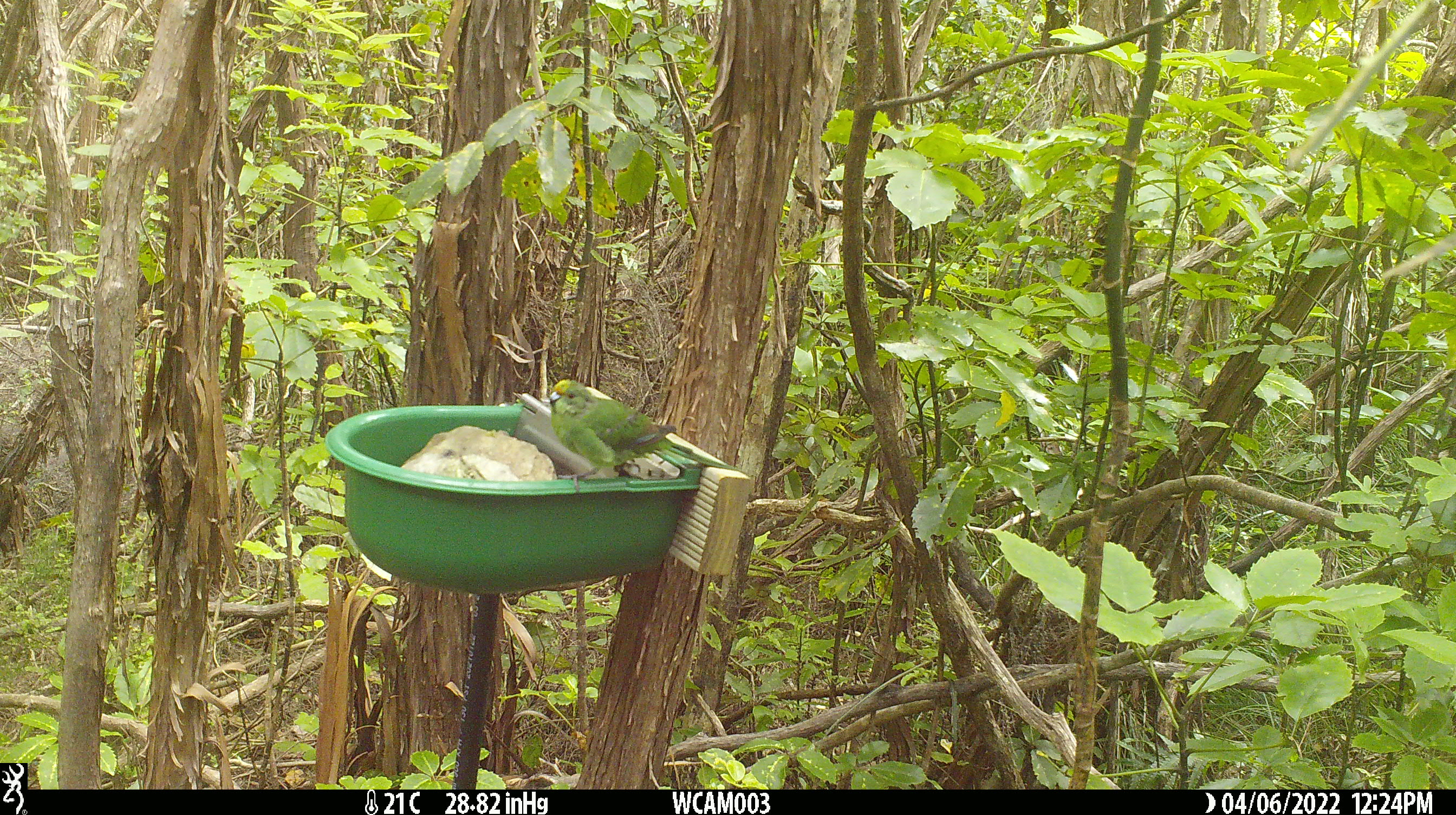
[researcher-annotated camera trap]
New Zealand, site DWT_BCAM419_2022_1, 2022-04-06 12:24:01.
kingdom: Animalia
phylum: Chordata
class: Aves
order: Psittaciformes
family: Psittaculidae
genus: Cyanoramphus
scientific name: Cyanoramphus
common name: parakeet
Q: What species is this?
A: Parakeet (Cyanoramphus).